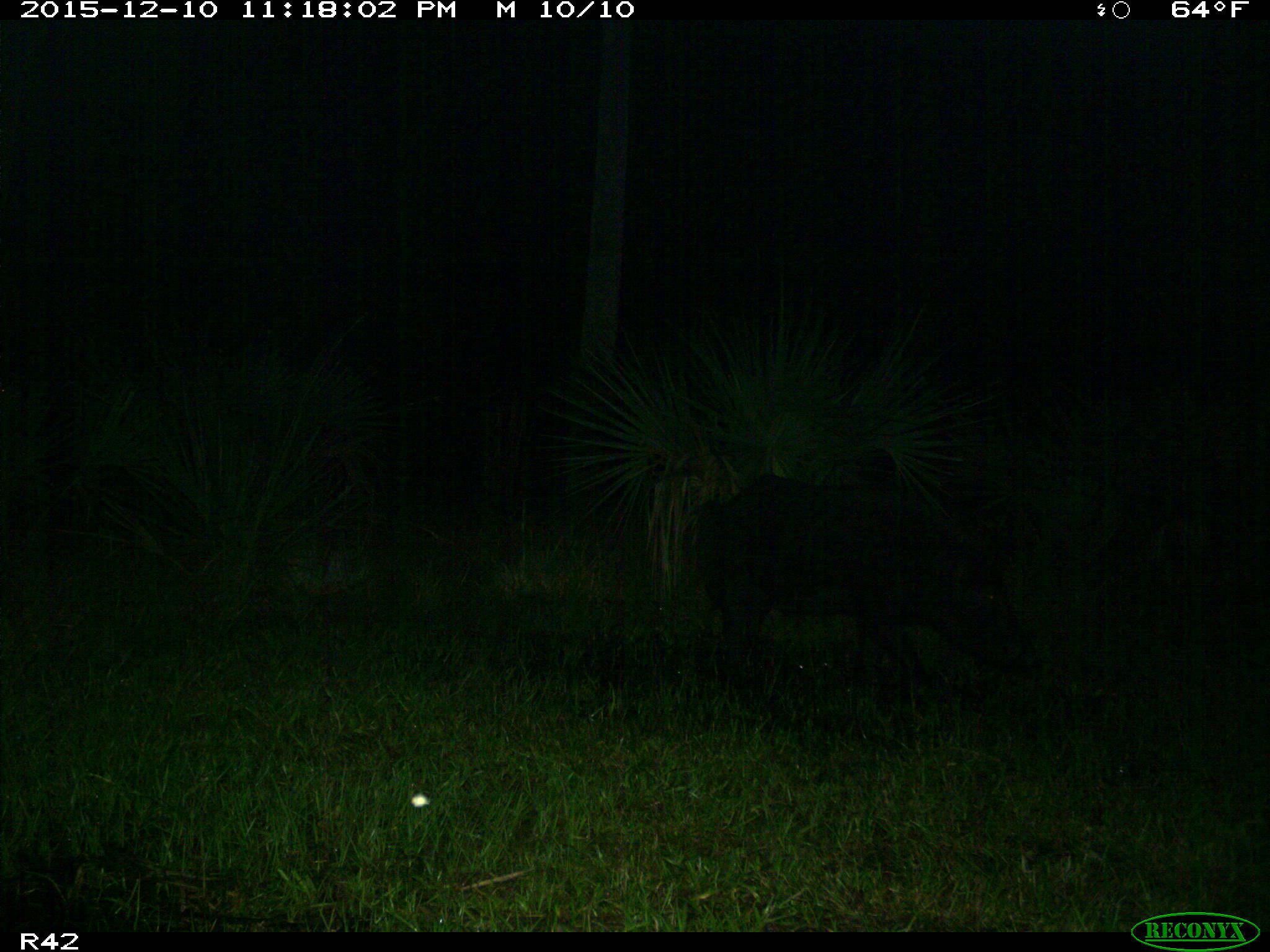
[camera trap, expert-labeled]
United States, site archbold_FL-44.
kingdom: Animalia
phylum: Chordata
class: Mammalia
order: Artiodactyla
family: Suidae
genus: Sus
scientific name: Sus scrofa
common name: wild boar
Sus scrofa (wild boar).